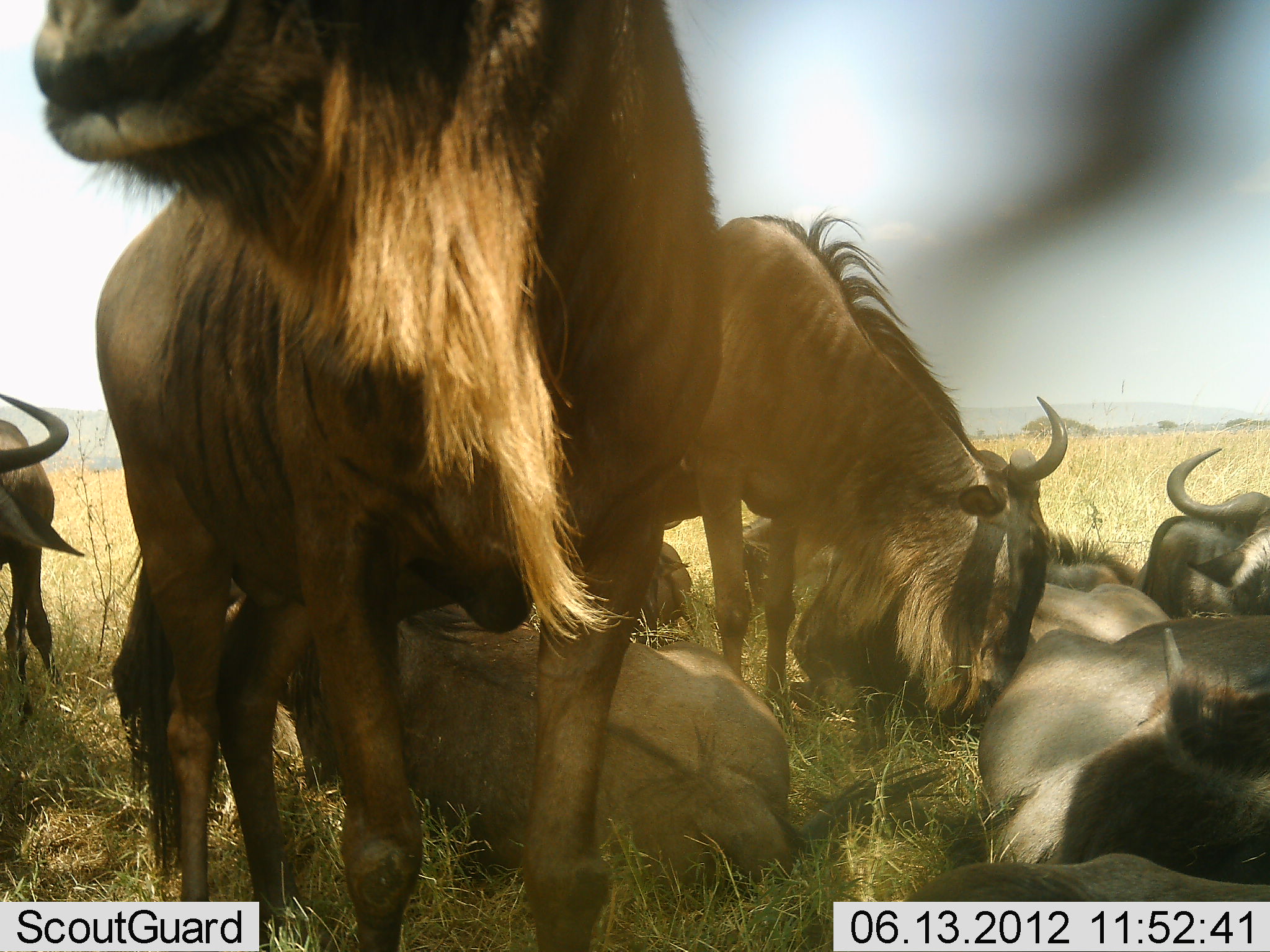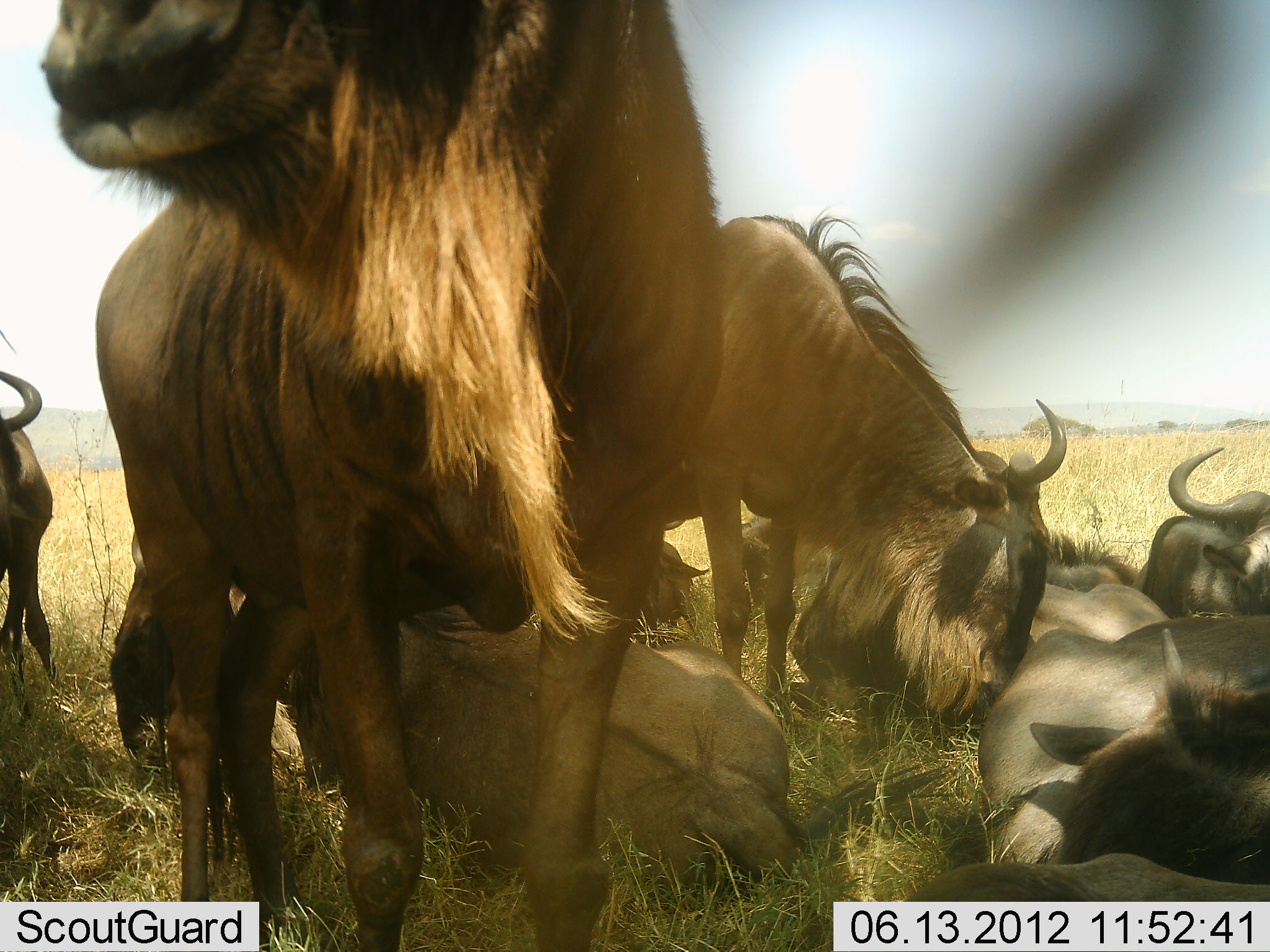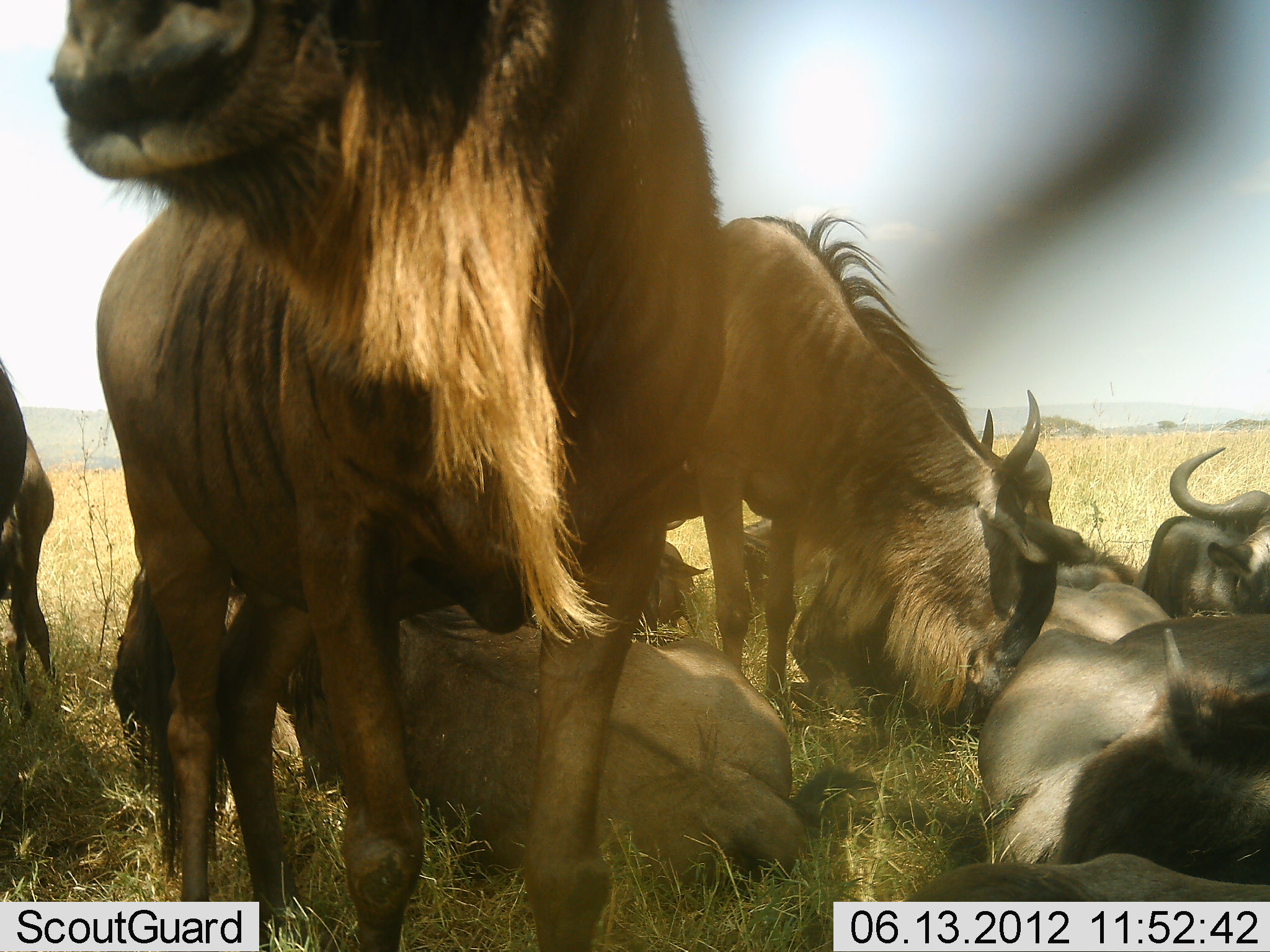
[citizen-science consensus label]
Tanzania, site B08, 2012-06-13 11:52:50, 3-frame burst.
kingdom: Animalia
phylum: Chordata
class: Mammalia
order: Artiodactyla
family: Bovidae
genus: Connochaetes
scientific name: Connochaetes taurinus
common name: blue wildebeest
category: wildebeest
Wildebeest (blue wildebeest) (Connochaetes taurinus), count 10. Behavior (volunteer vote fractions): standing 80%, resting 100%, moving 0%, interacting 0%. Young present (vote fraction): 0%. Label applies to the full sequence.